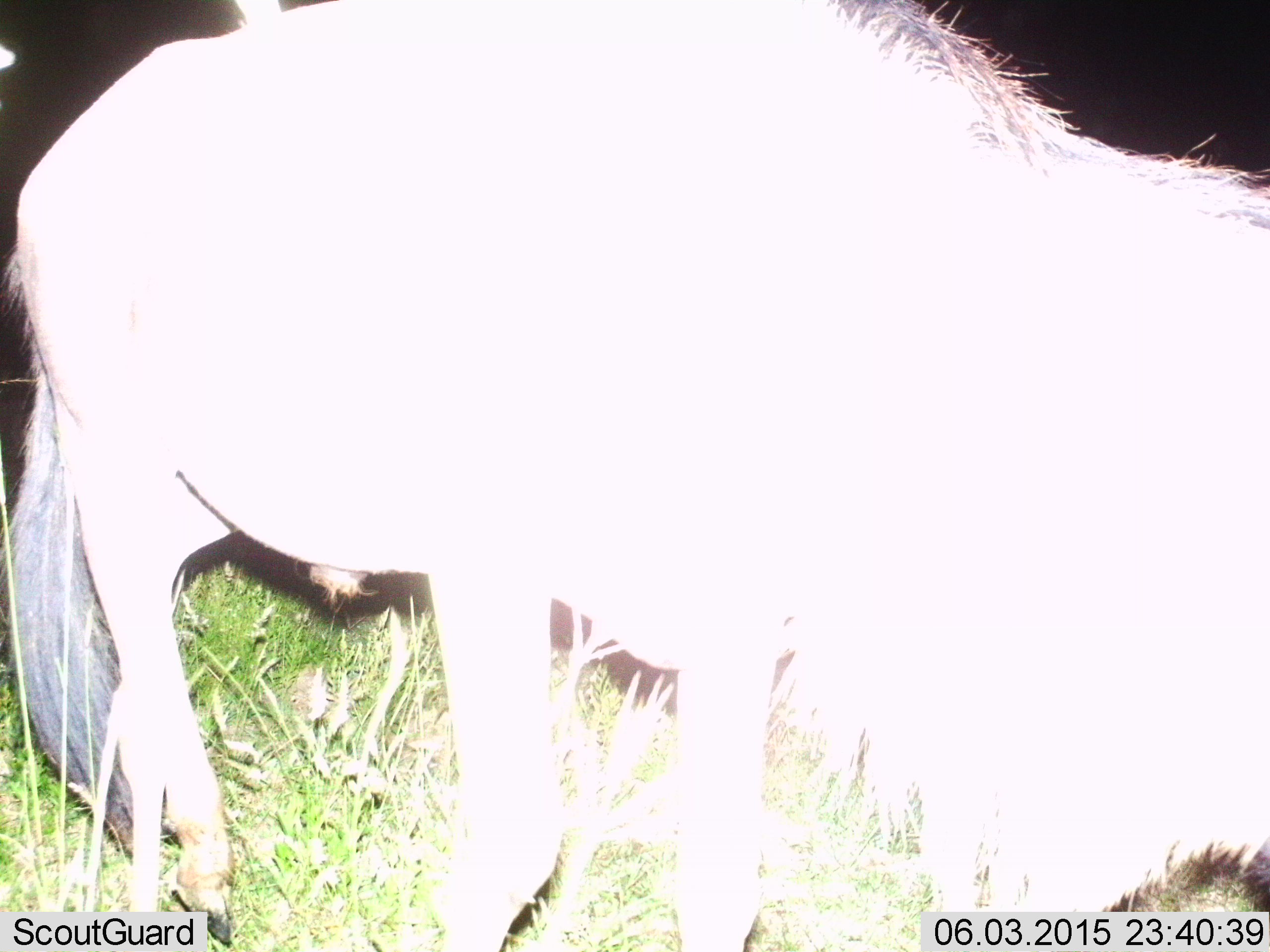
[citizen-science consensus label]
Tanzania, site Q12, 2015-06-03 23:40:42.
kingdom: Animalia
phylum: Chordata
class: Mammalia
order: Artiodactyla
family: Bovidae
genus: Connochaetes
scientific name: Connochaetes taurinus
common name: blue wildebeest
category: wildebeest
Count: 1.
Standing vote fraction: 60%.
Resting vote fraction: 0%.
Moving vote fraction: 50%.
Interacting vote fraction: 0%.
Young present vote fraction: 0%.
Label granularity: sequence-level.